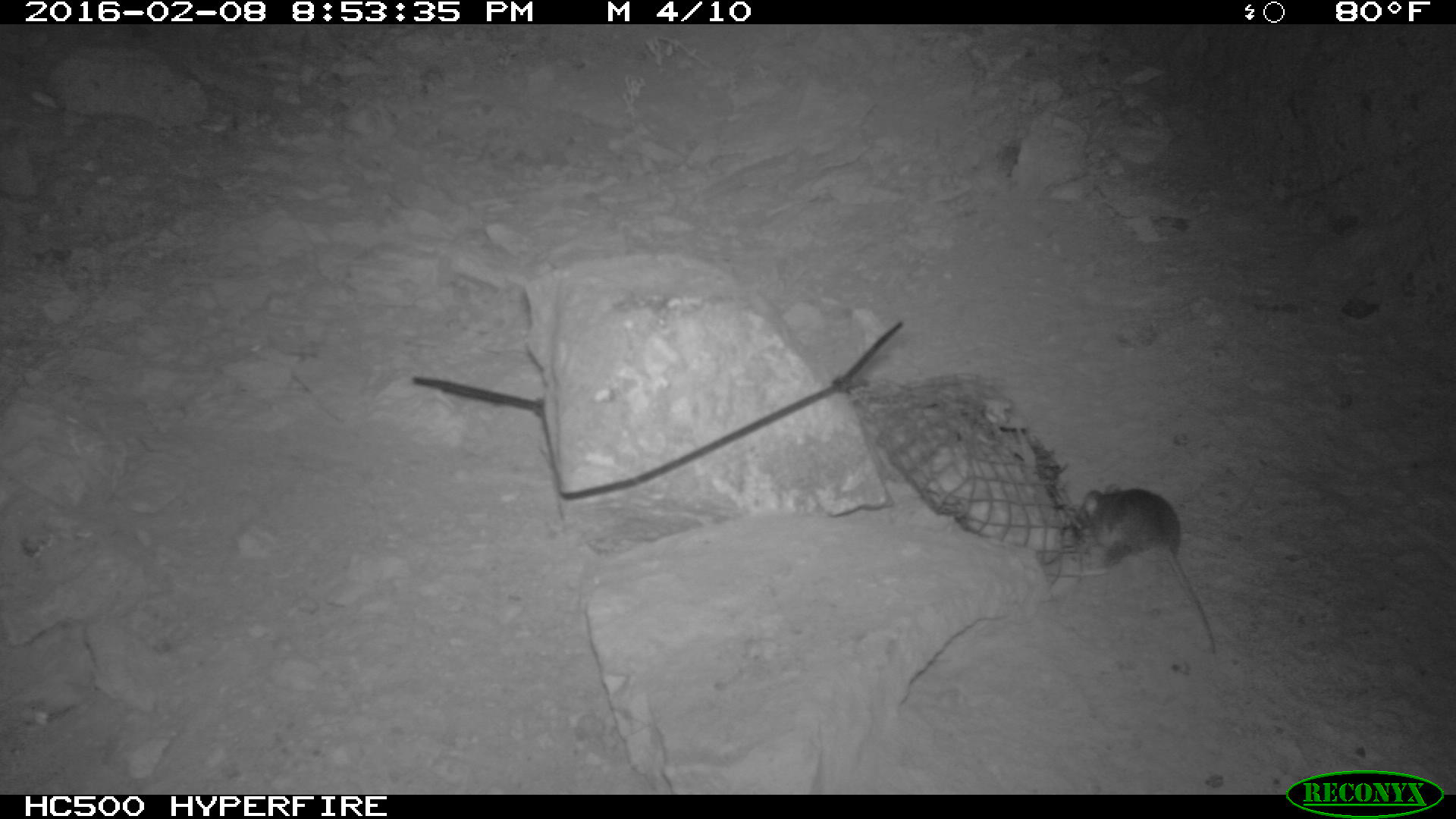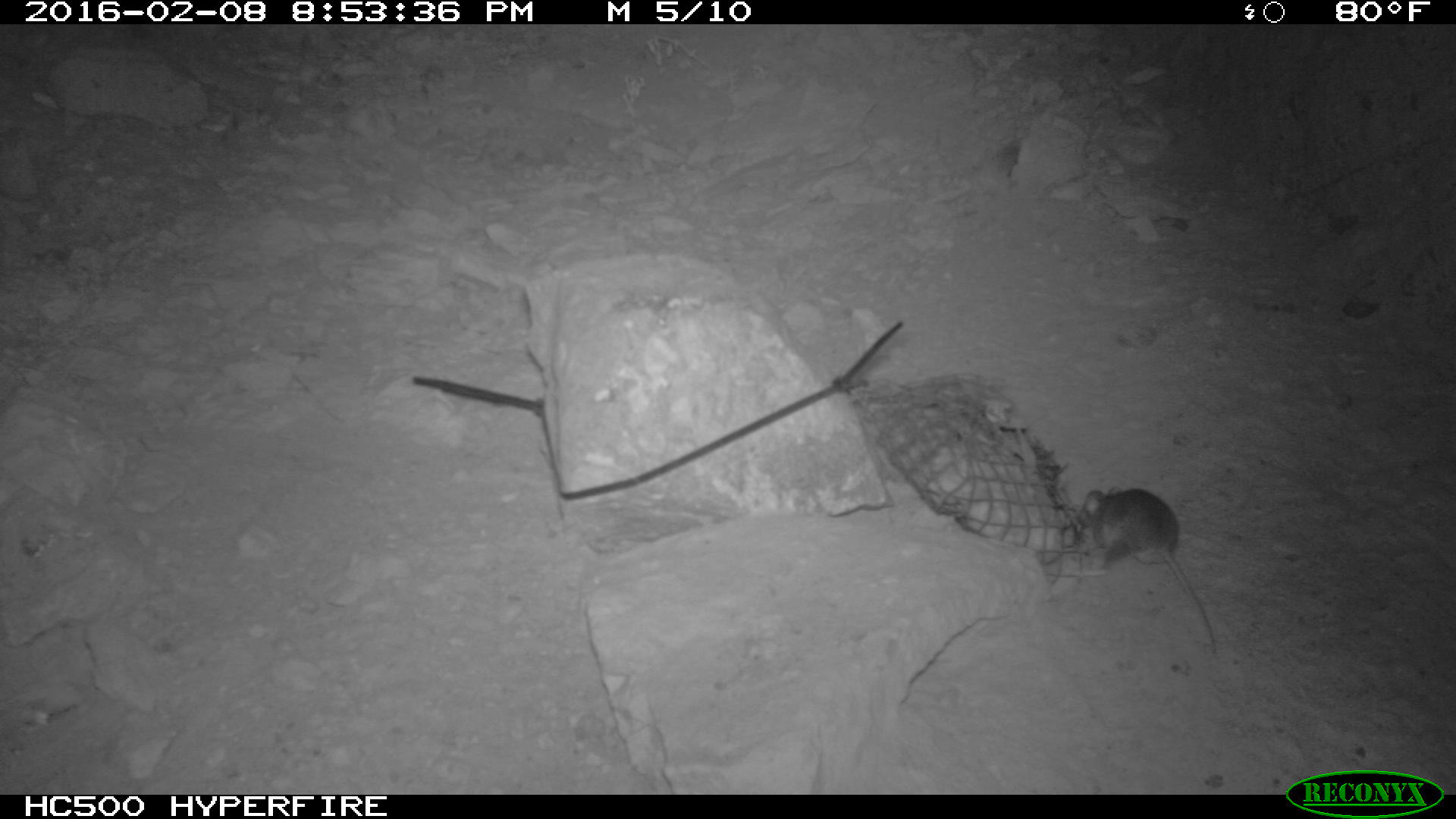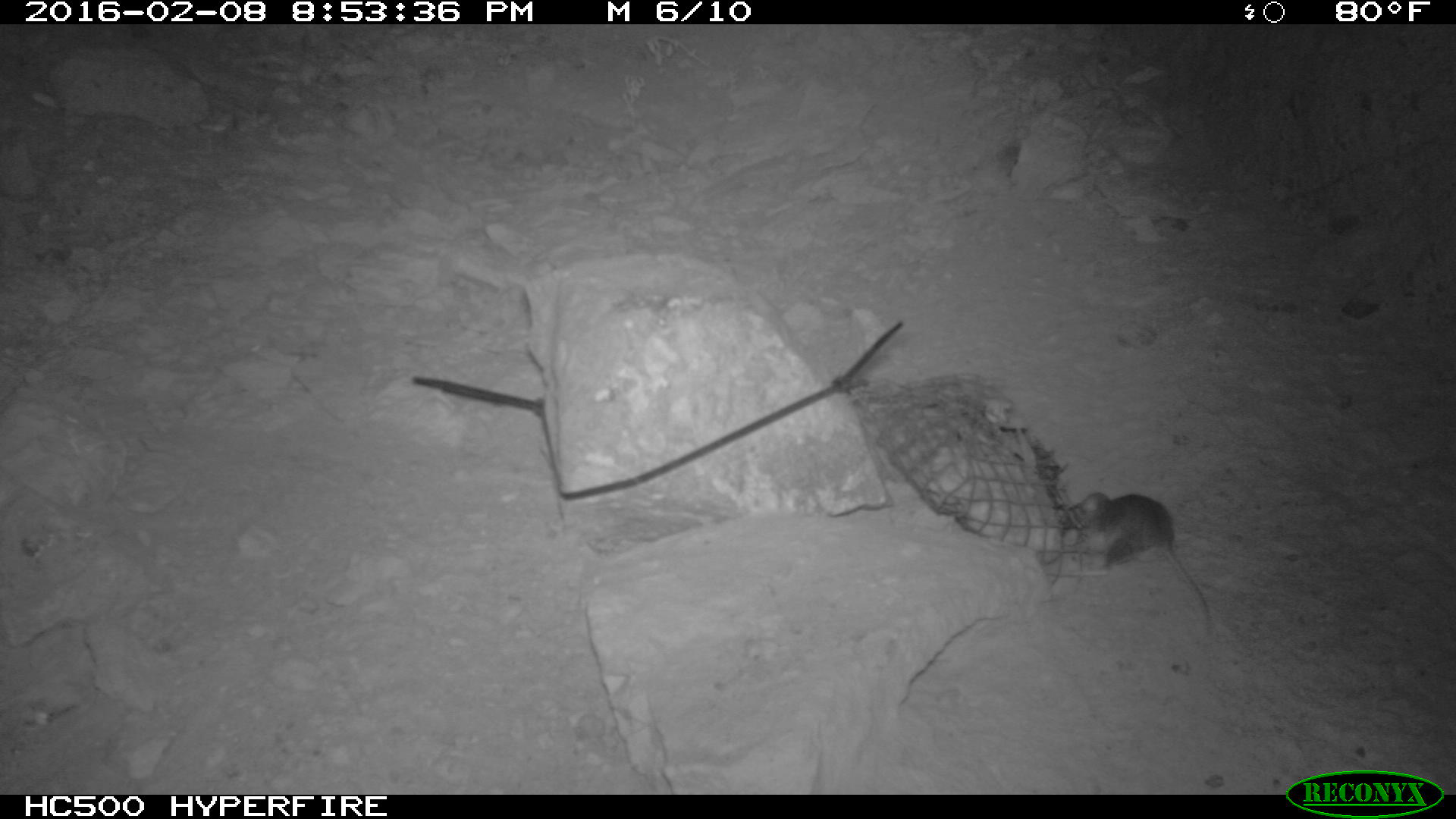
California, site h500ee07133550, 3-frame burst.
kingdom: Animalia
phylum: Chordata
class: Mammalia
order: Rodentia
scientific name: Rodentia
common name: rodent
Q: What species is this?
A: Rodent (Rodentia).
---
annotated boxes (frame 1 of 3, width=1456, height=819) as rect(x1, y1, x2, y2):
rodent: rect(1074, 482, 1215, 656)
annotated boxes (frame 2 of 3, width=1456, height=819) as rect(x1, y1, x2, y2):
rodent: rect(1076, 485, 1216, 655)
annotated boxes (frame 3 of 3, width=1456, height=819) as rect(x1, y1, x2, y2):
rodent: rect(1065, 490, 1216, 635)